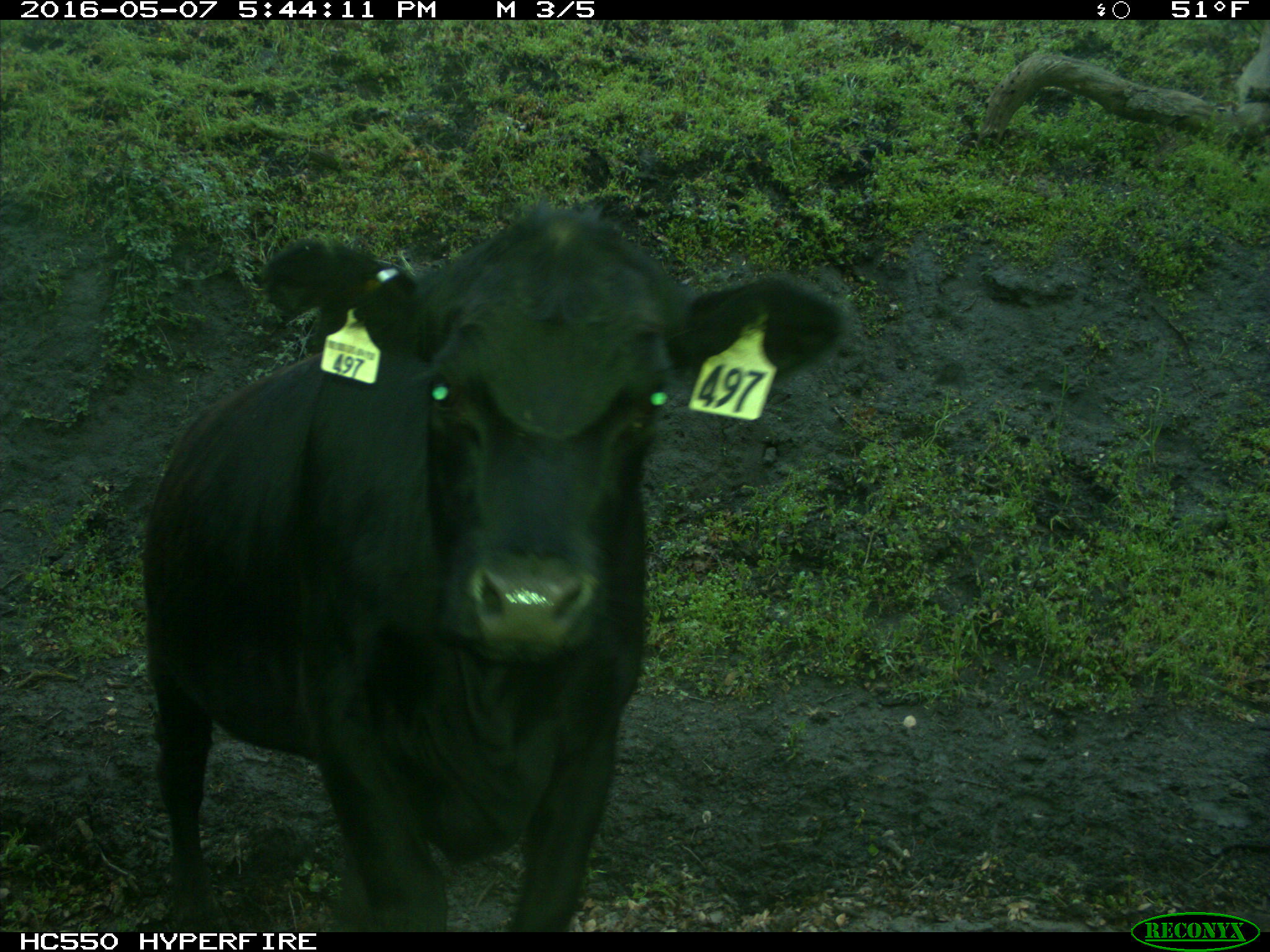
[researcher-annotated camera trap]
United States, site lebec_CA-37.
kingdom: Animalia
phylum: Chordata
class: Mammalia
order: Artiodactyla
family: Bovidae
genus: Bos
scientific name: Bos taurus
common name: domestic cow